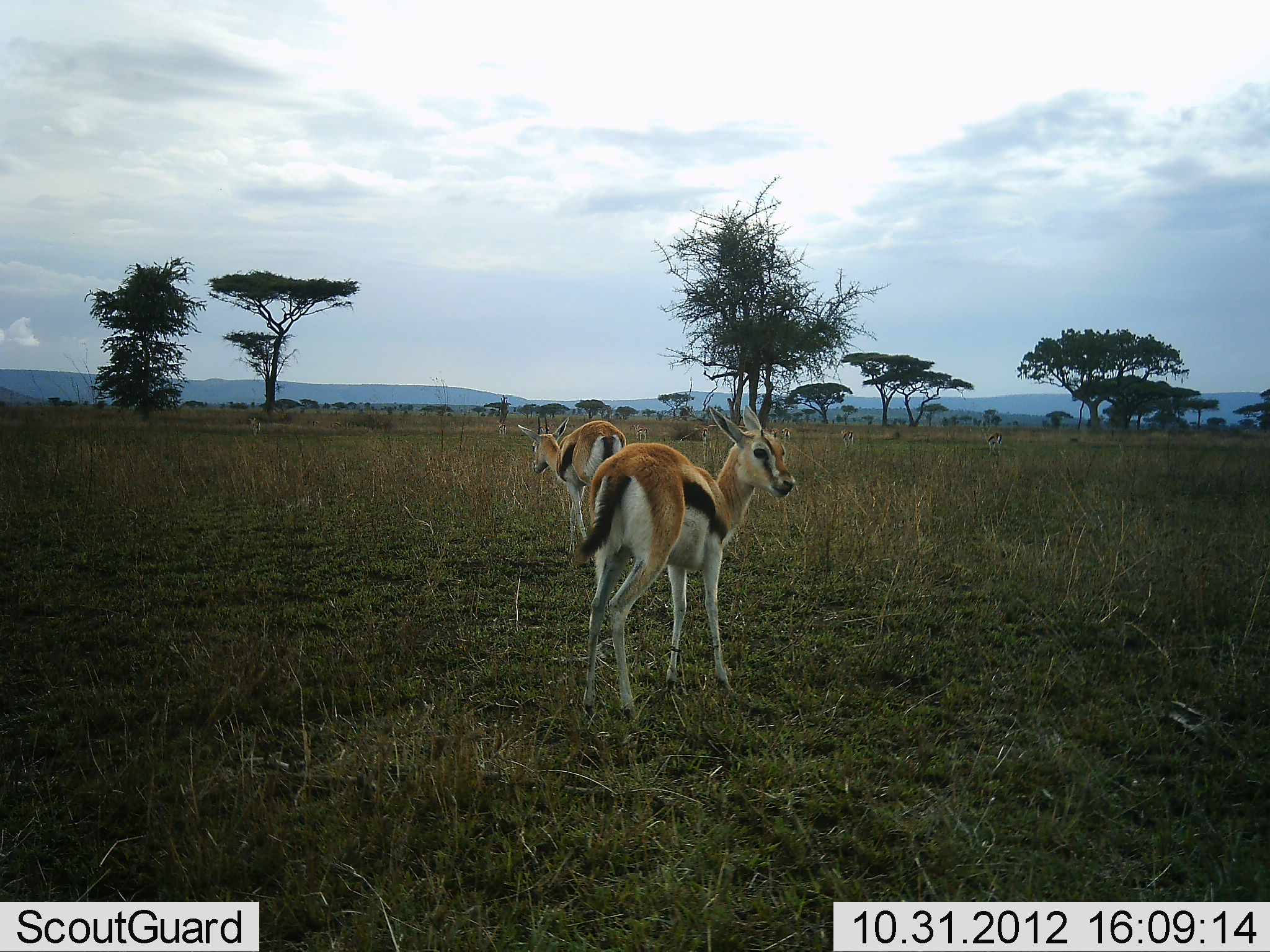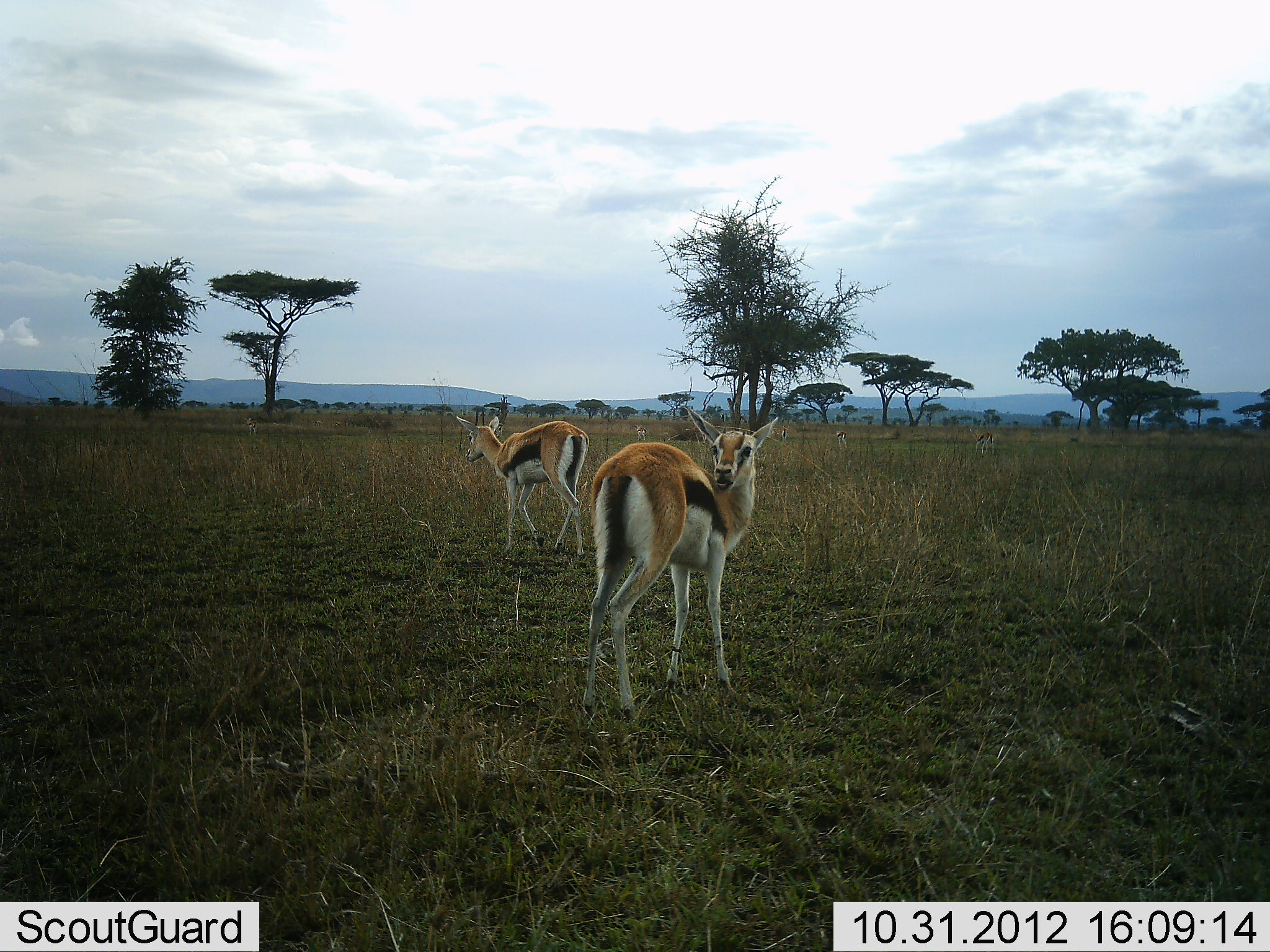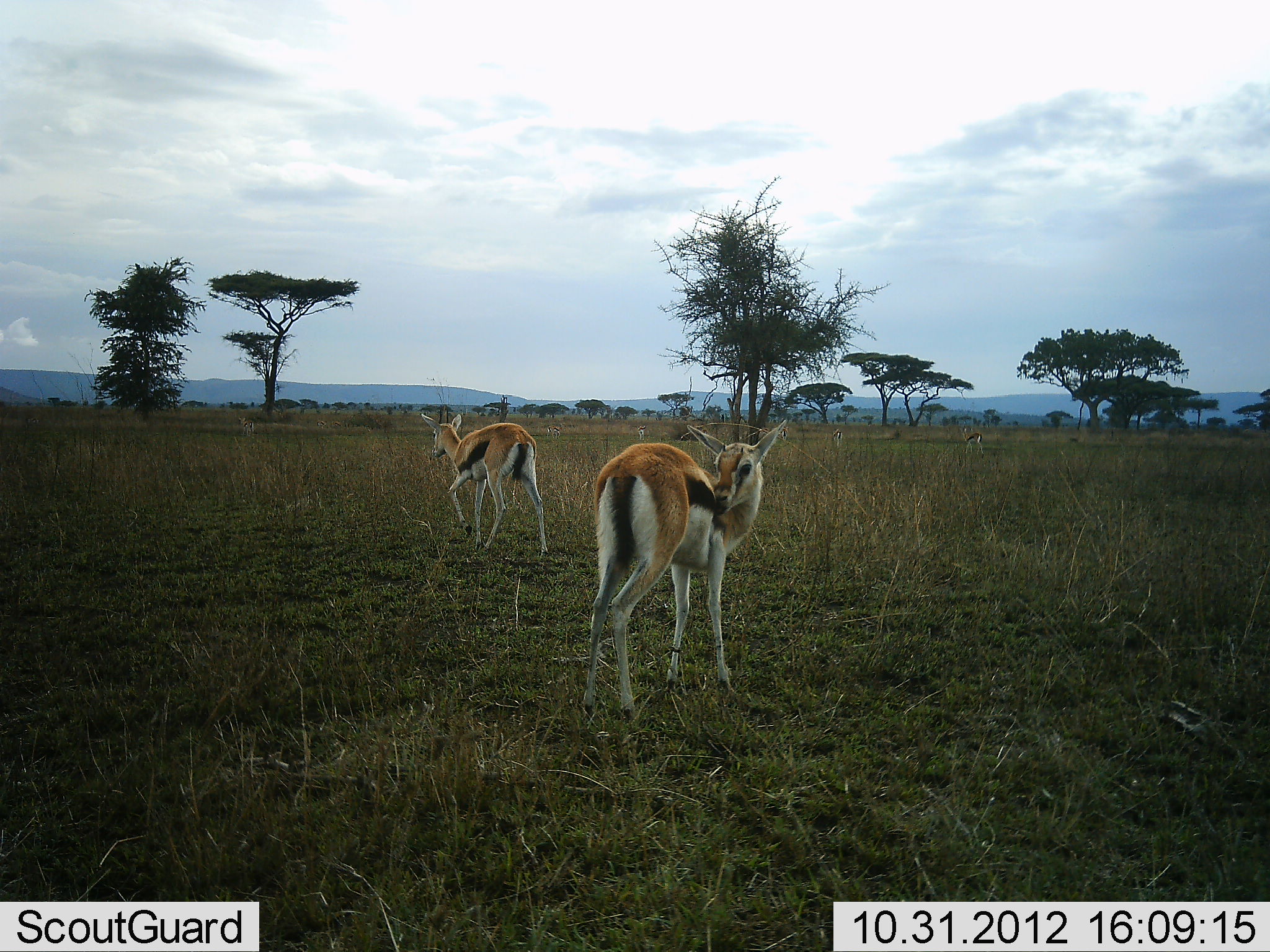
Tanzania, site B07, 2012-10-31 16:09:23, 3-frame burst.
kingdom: Animalia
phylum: Chordata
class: Mammalia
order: Artiodactyla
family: Bovidae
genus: Eudorcas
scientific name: Eudorcas thomsonii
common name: thomson's gazelle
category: gazellethomsons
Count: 4.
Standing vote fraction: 60%.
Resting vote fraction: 0%.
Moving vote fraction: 70%.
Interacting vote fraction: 10%.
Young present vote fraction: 0%.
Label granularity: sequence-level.